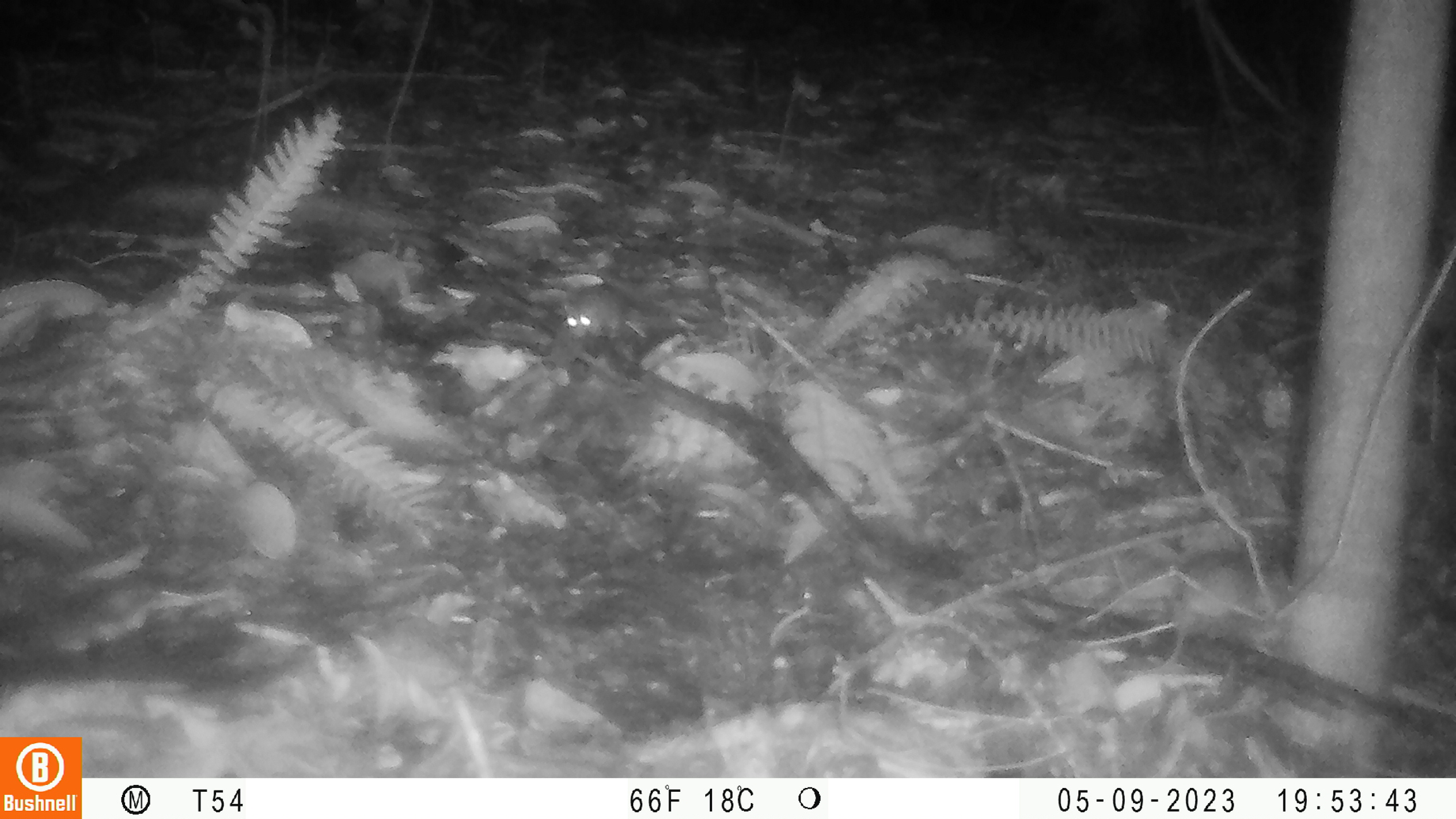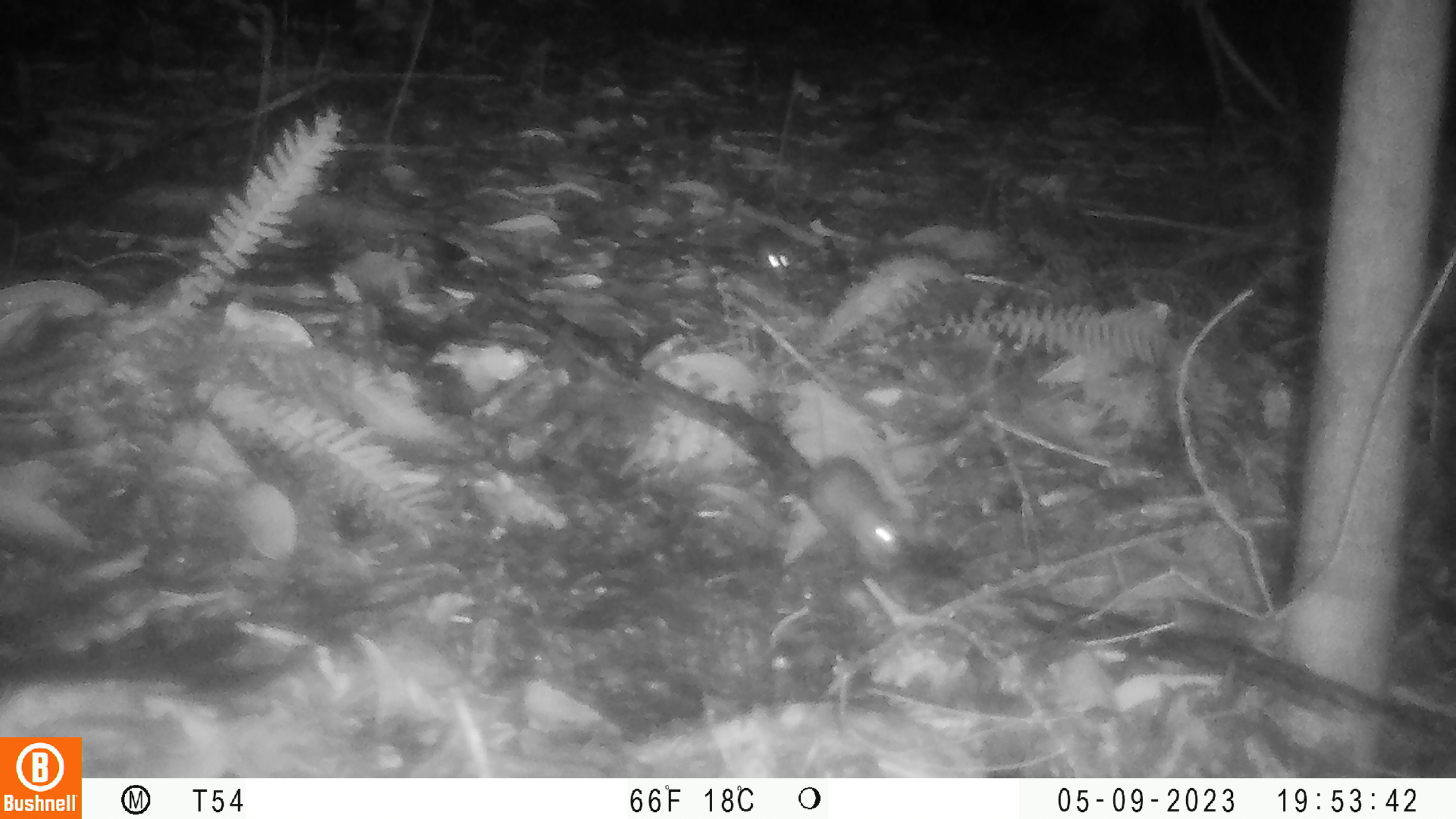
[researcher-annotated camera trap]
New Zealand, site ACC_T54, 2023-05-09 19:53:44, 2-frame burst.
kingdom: Animalia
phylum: Chordata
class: Mammalia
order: Rodentia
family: Muridae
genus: Rattus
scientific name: Rattus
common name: rat